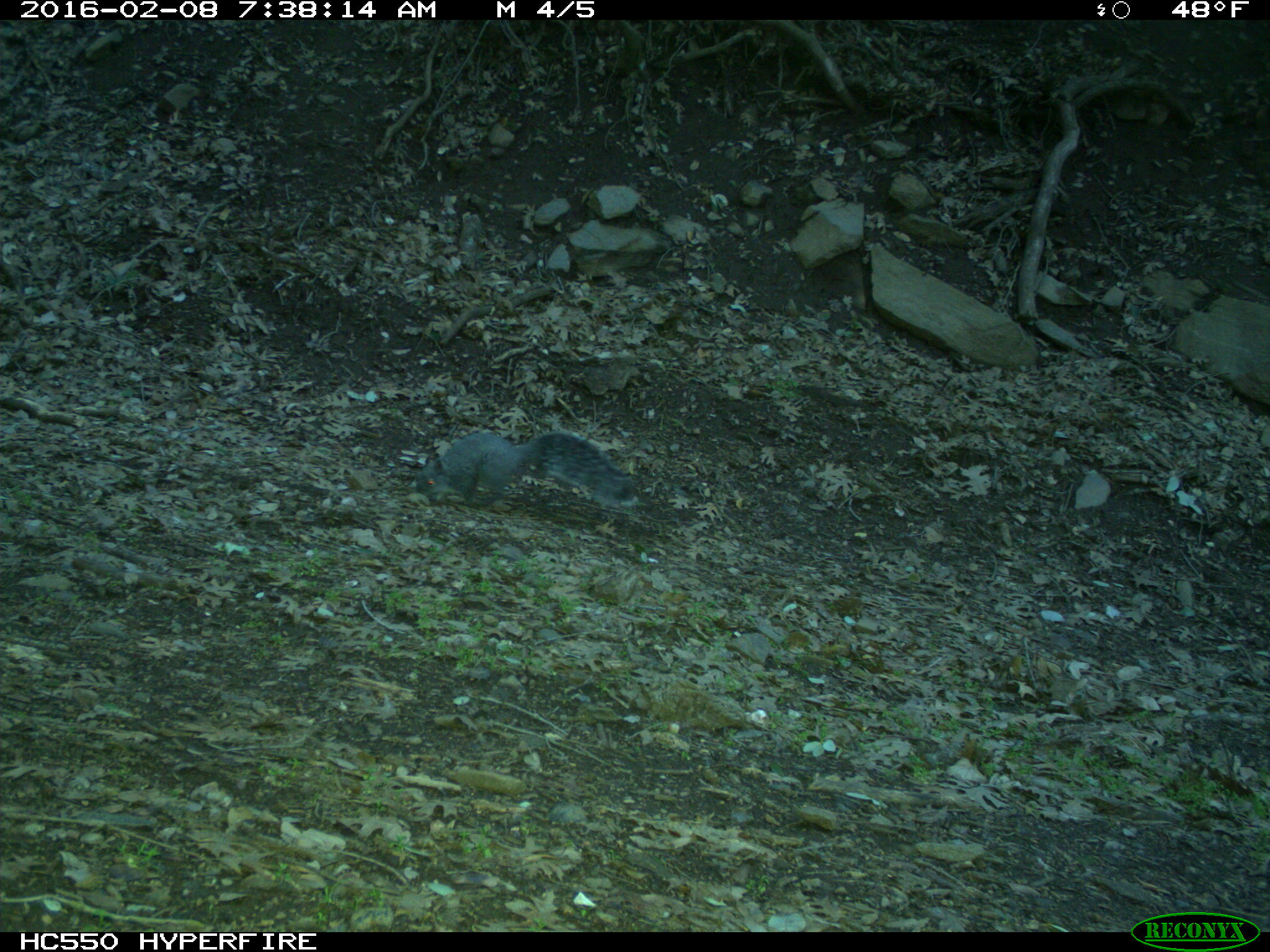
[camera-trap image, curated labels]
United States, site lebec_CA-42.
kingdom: Animalia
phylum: Chordata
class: Mammalia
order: Rodentia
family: Sciuridae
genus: Sciurus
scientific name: Sciurus carolinensis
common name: eastern gray squirrel